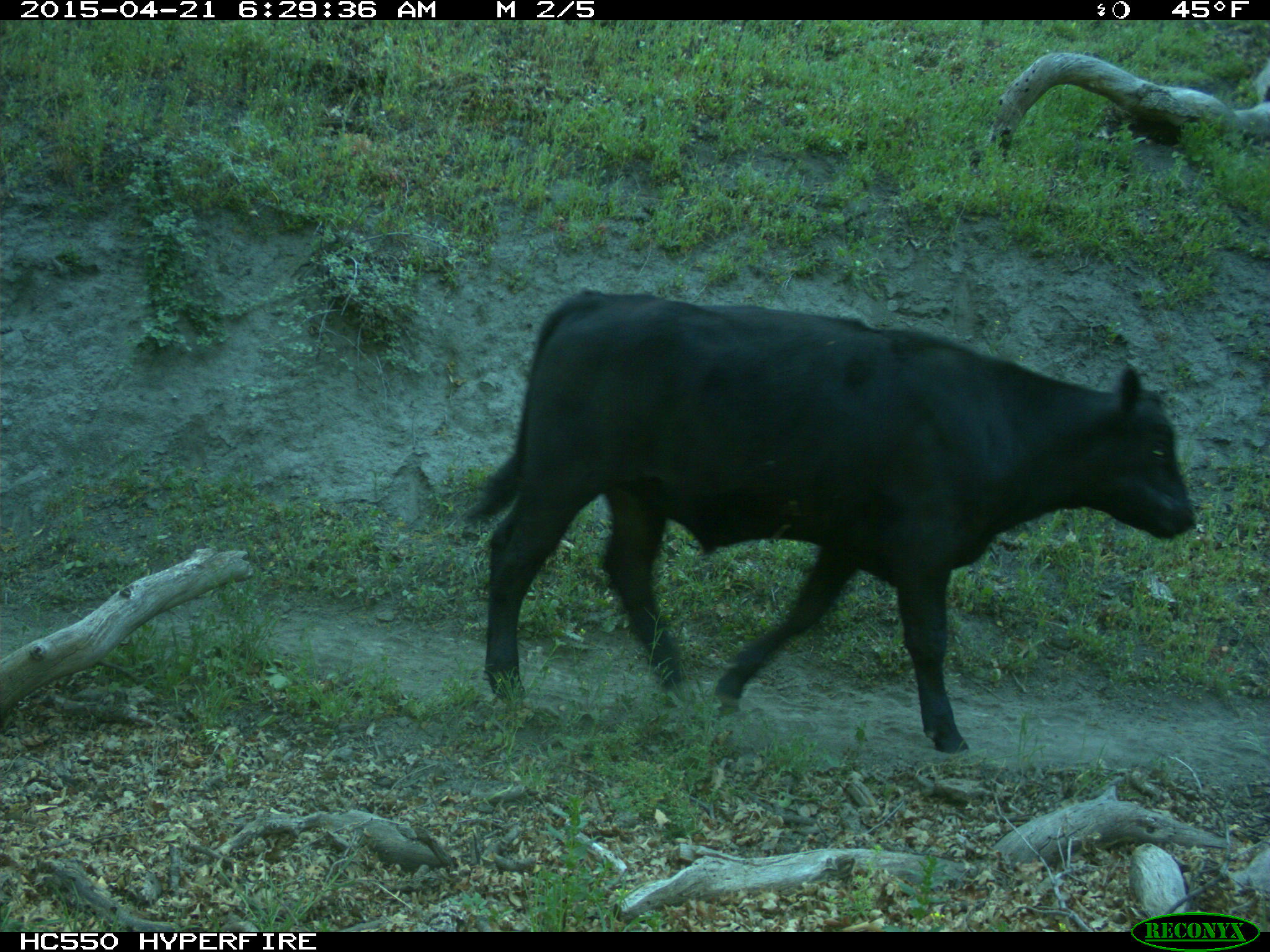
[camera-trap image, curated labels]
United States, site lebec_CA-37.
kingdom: Animalia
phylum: Chordata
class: Mammalia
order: Artiodactyla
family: Bovidae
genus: Bos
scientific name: Bos taurus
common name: domestic cow